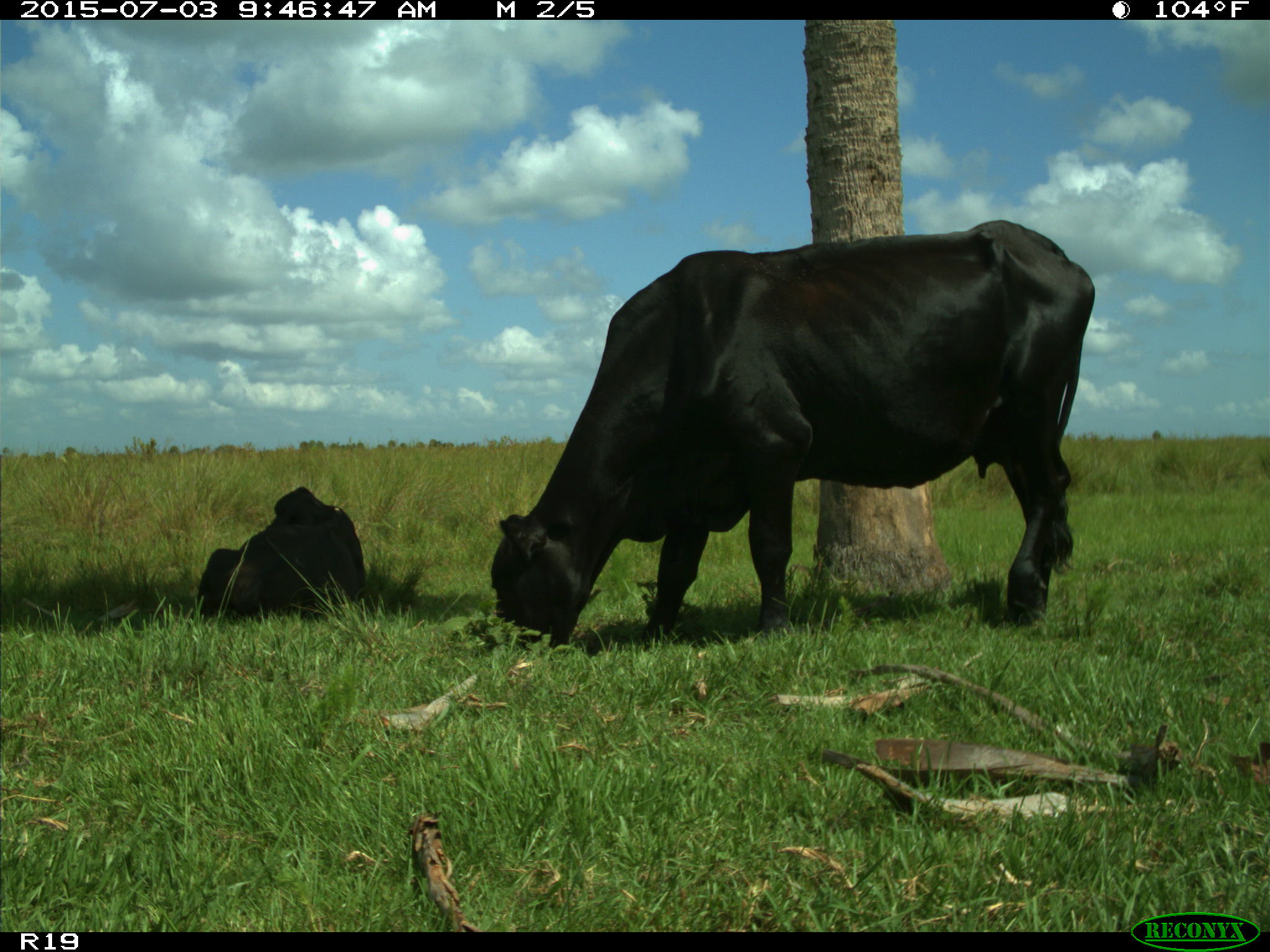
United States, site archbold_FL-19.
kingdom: Animalia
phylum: Chordata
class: Mammalia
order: Artiodactyla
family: Bovidae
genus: Bos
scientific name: Bos taurus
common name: domestic cow